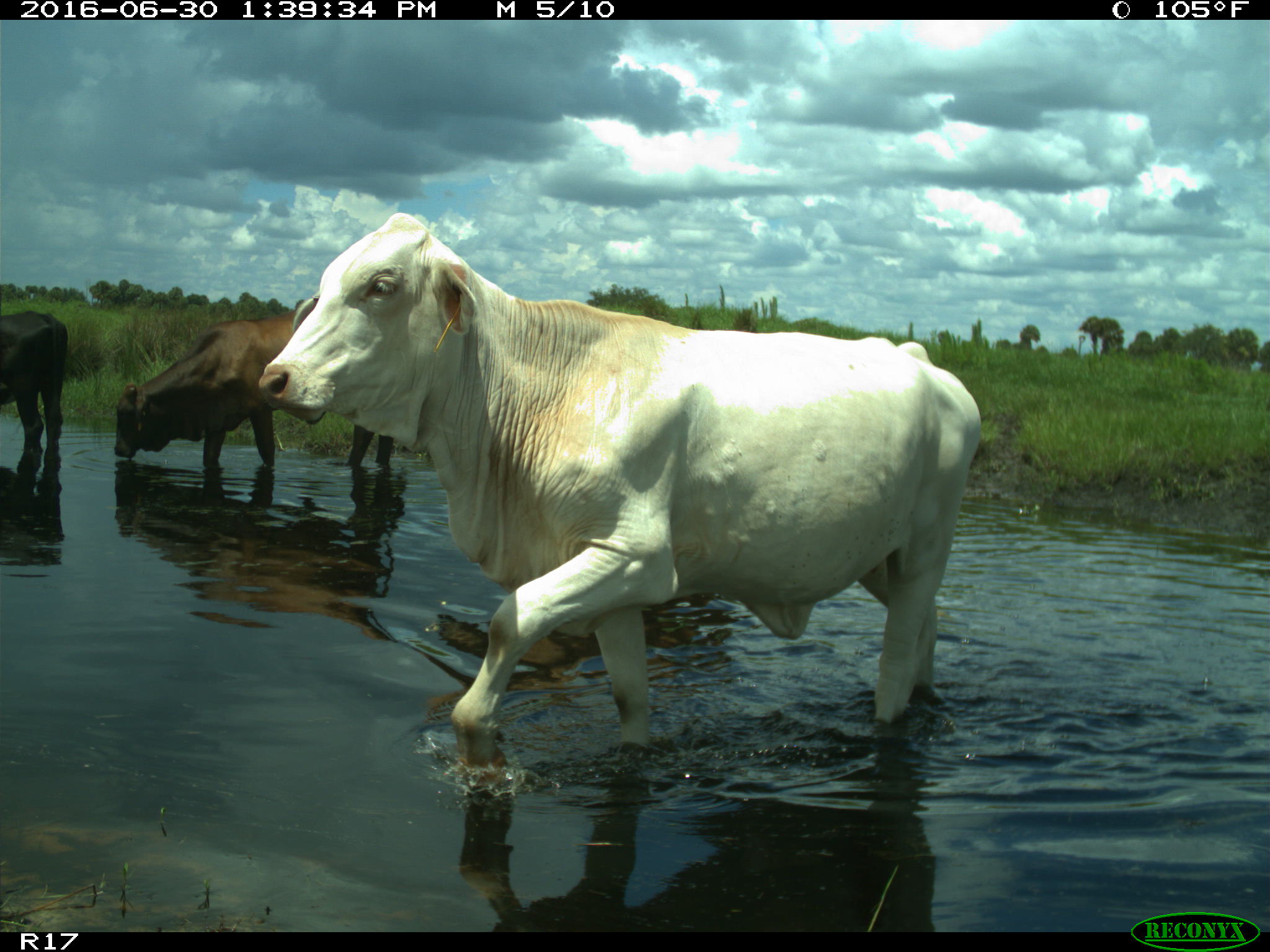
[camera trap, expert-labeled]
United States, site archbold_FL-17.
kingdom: Animalia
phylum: Chordata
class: Mammalia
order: Artiodactyla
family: Bovidae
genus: Bos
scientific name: Bos taurus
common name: domestic cow